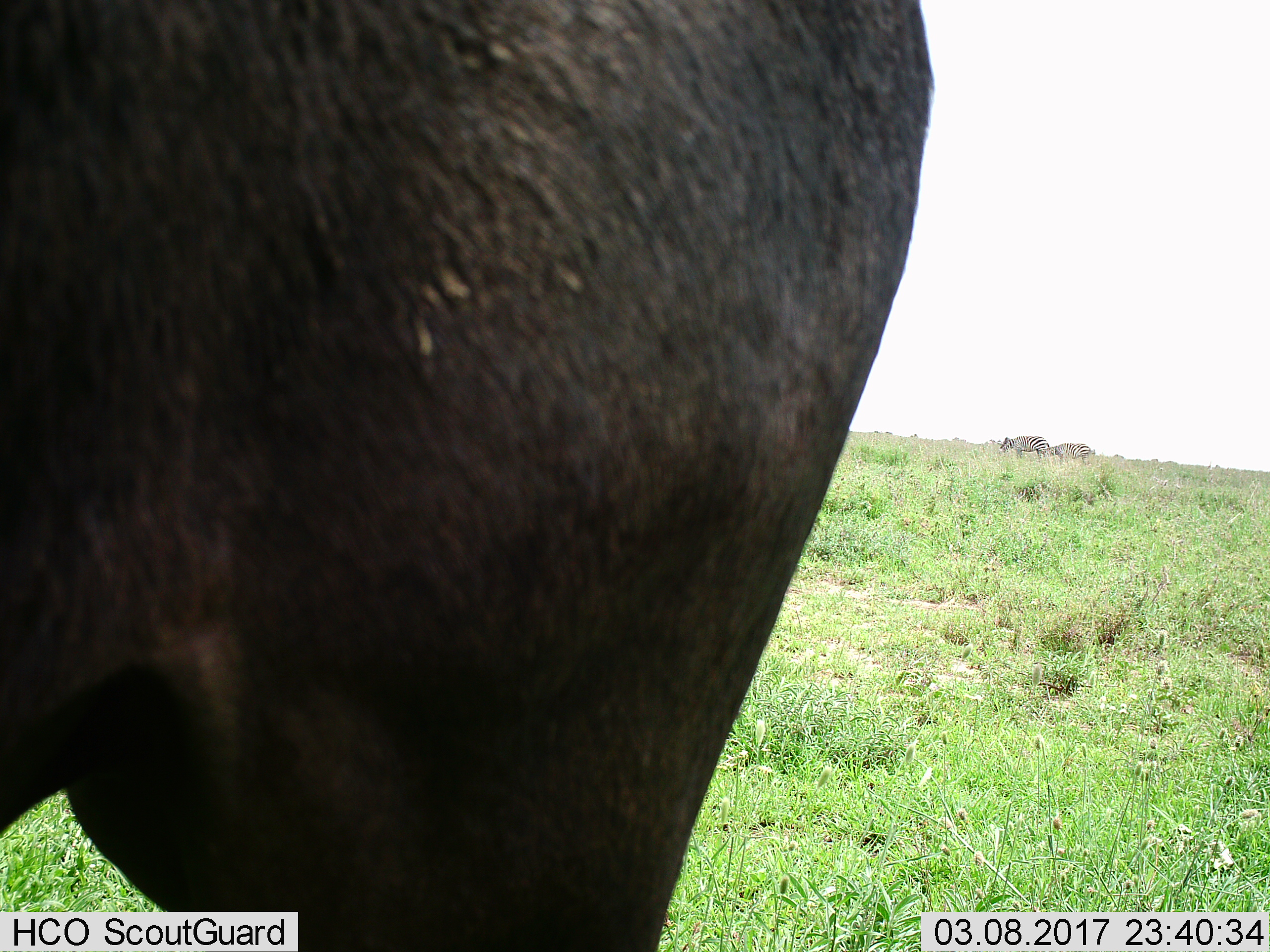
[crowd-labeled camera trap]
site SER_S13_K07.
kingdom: Animalia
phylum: Chordata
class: Mammalia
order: Artiodactyla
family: Bovidae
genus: Connochaetes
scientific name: Connochaetes taurinus taurinus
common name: blue wildebeest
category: wildebeestblue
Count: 1.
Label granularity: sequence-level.